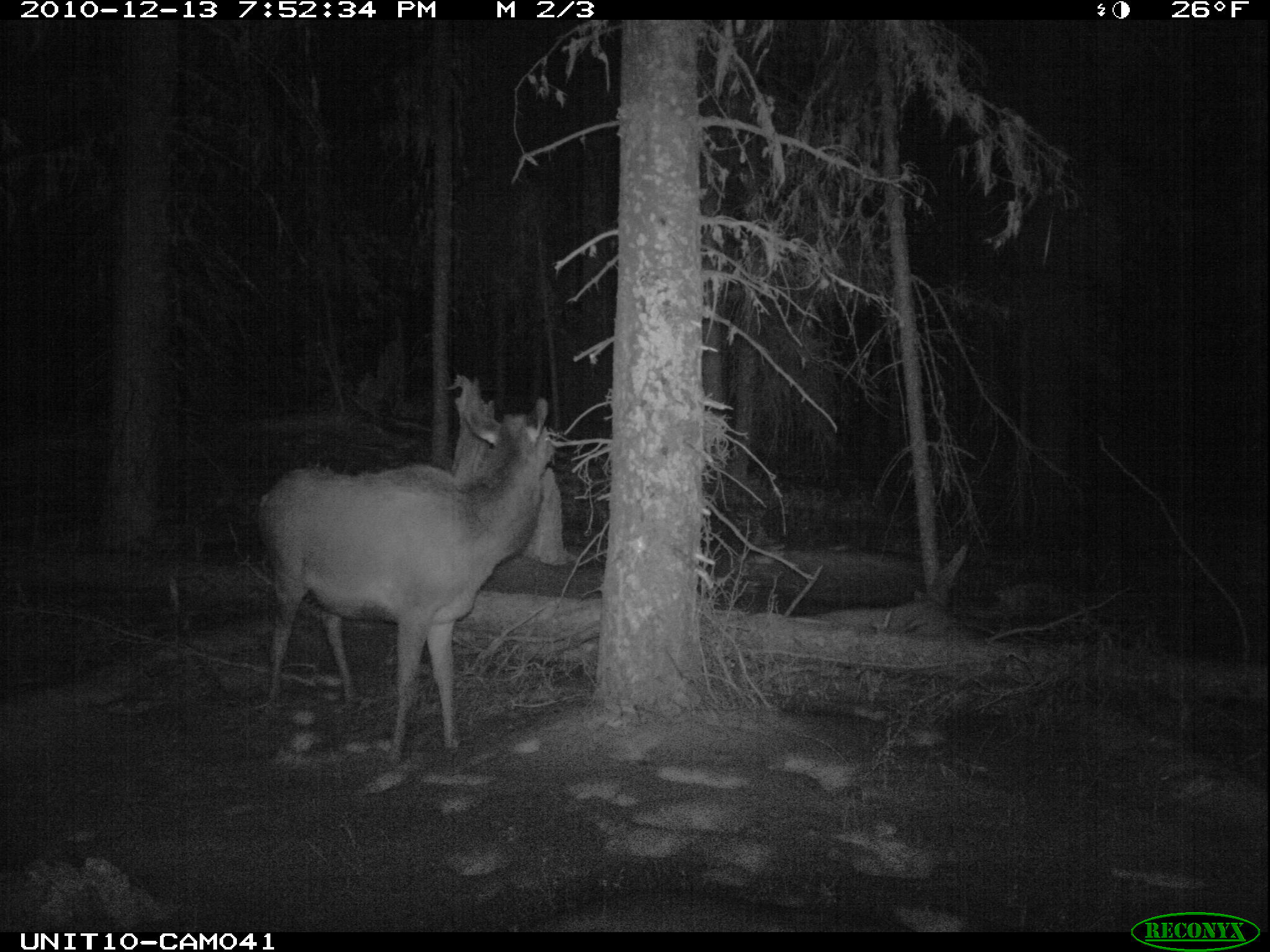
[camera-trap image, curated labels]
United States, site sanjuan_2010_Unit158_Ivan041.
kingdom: Animalia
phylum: Chordata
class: Mammalia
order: Artiodactyla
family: Cervidae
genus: Cervus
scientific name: Cervus elaphus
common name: red deer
Cervus elaphus (red deer).